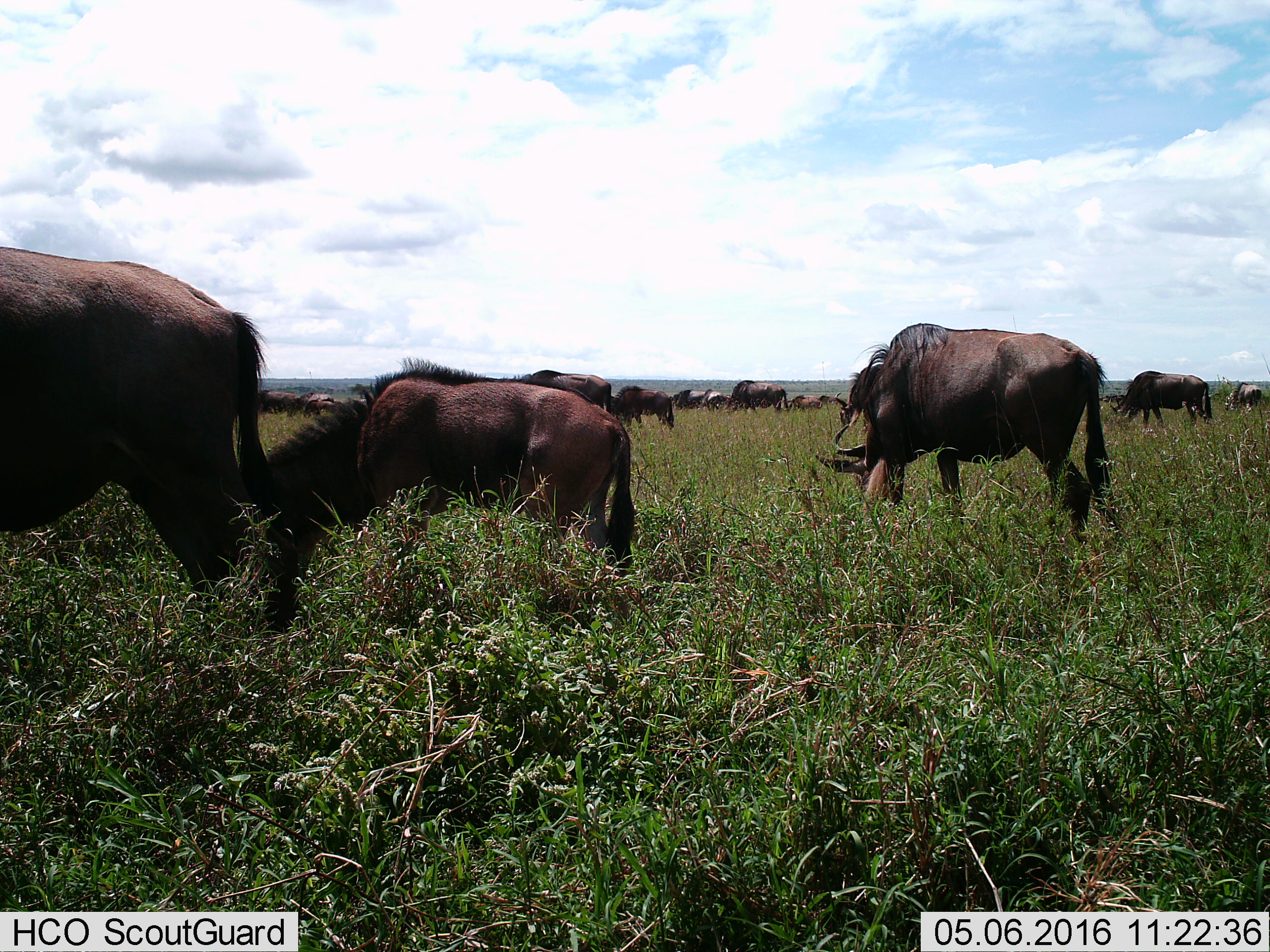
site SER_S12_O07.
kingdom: Animalia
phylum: Chordata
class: Mammalia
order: Artiodactyla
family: Bovidae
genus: Connochaetes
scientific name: Connochaetes taurinus taurinus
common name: blue wildebeest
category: wildebeestblue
Wildebeestblue (blue wildebeest) (Connochaetes taurinus taurinus), count 11-50. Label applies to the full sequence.